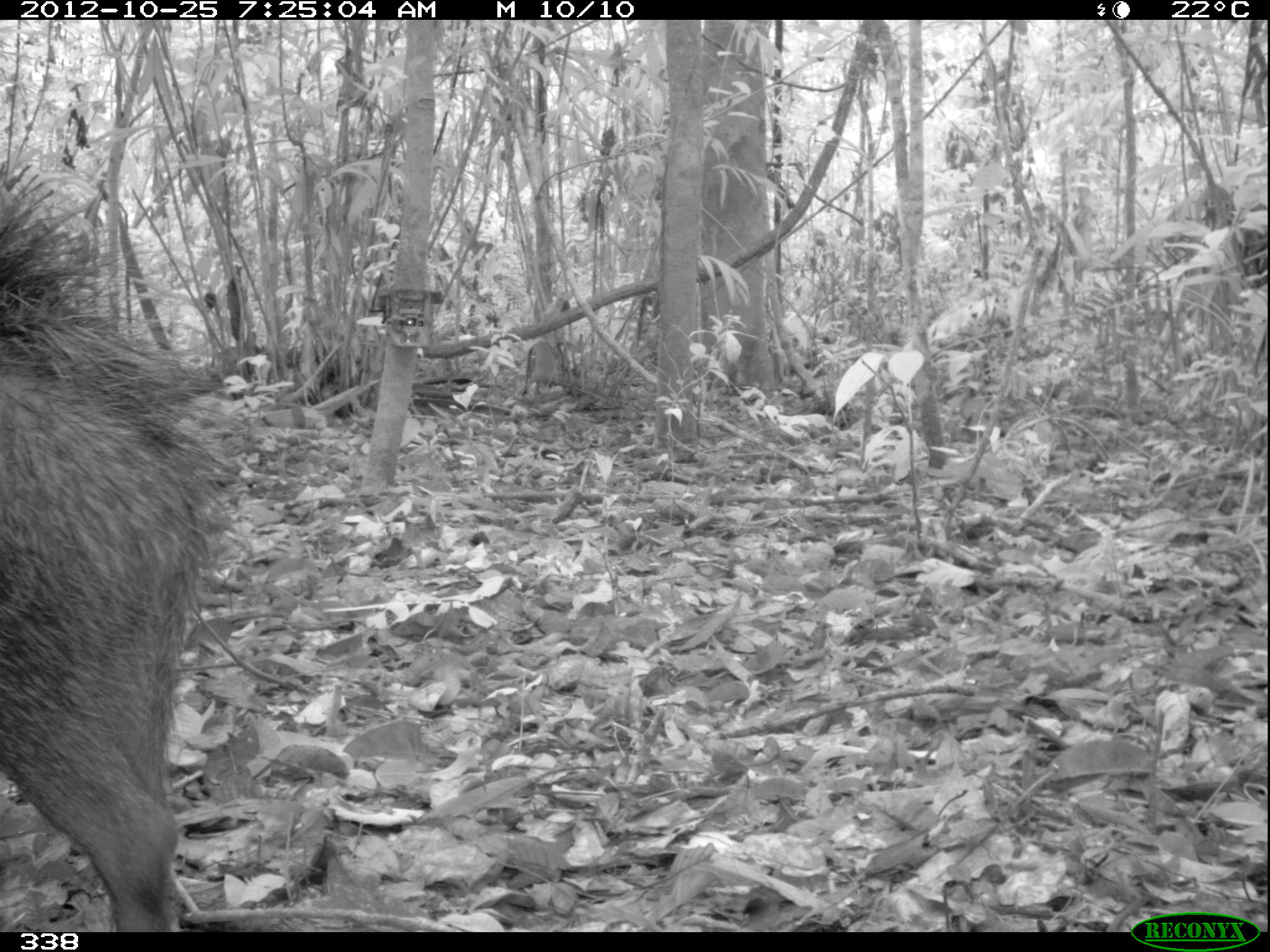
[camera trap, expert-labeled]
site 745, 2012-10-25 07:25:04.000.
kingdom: Animalia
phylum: Chordata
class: Mammalia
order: Artiodactyla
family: Tayassuidae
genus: Tayassu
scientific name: Tayassu pecari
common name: white-lipped peccary